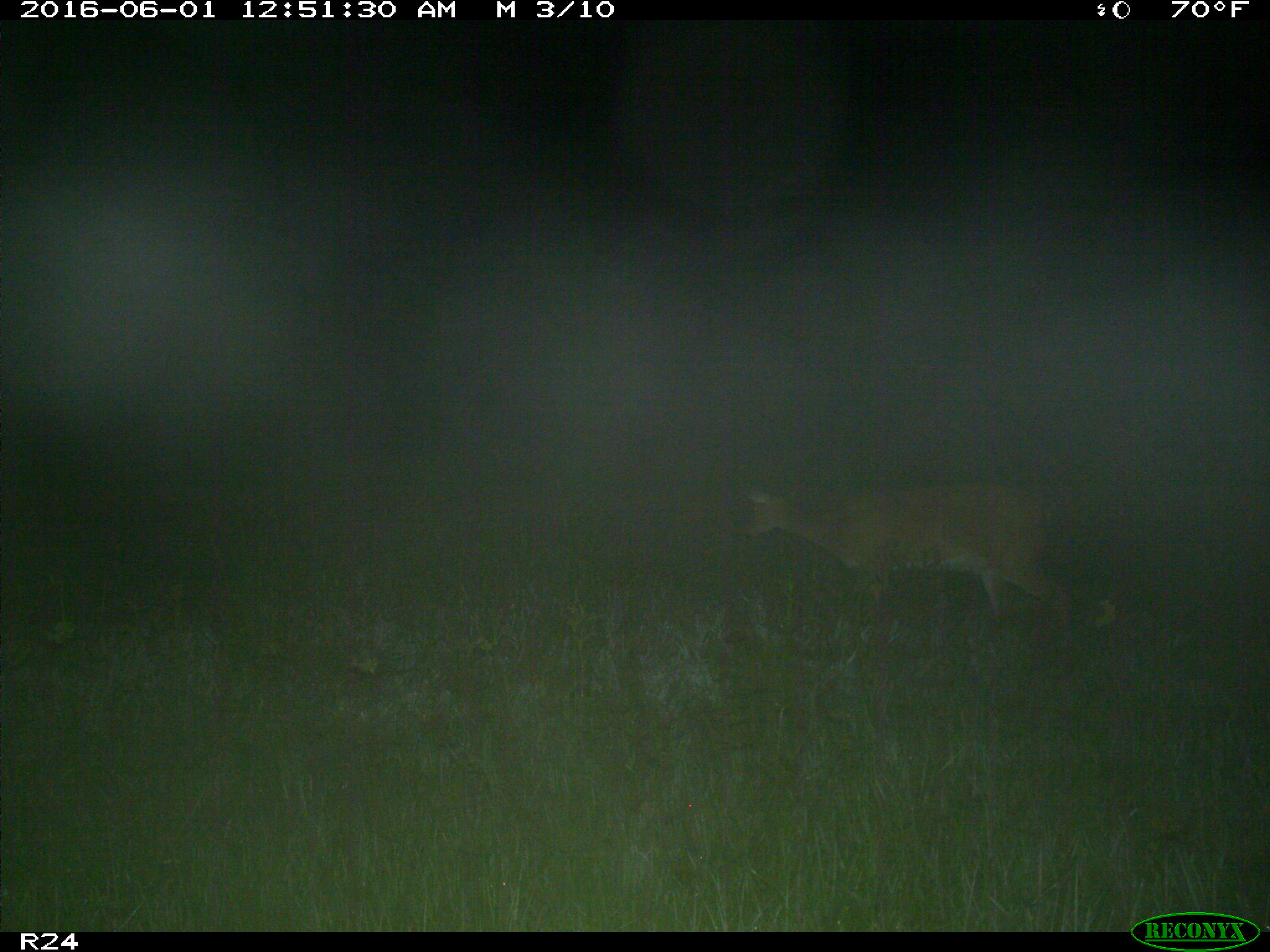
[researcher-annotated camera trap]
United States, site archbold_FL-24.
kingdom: Animalia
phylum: Chordata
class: Mammalia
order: Artiodactyla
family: Cervidae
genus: Odocoileus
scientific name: Odocoileus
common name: deer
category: unidentified deer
Unidentified deer (deer) (Odocoileus).